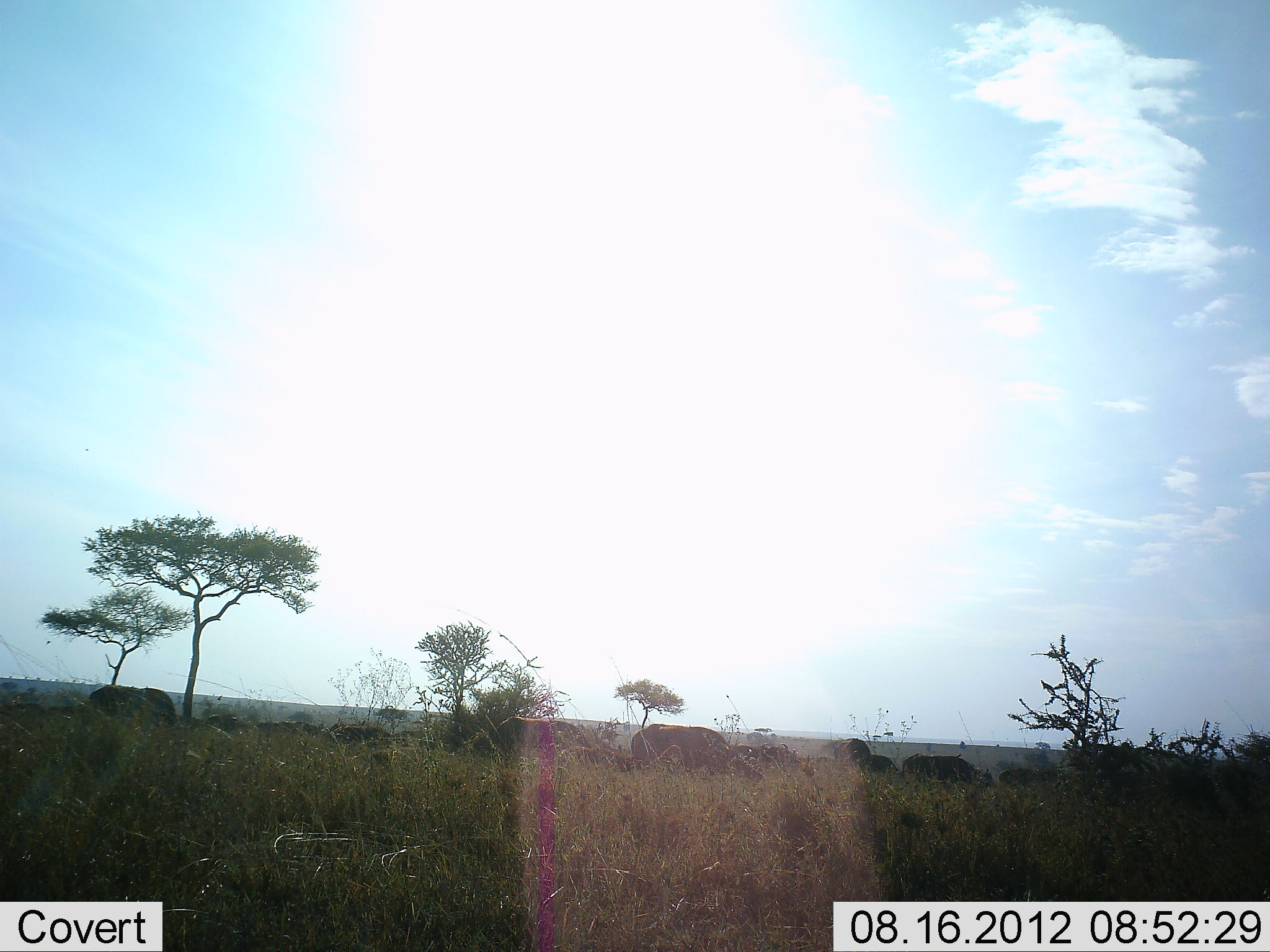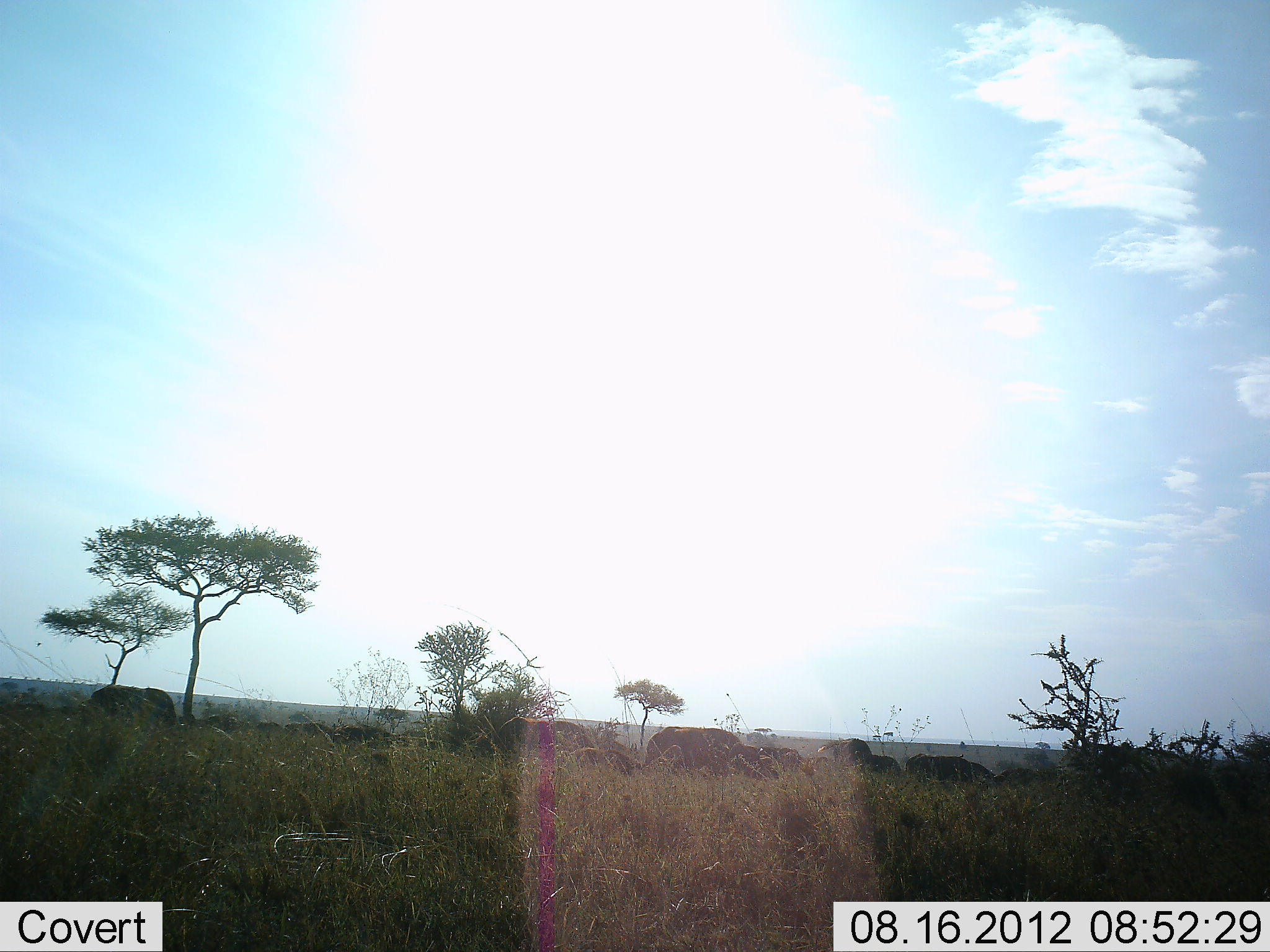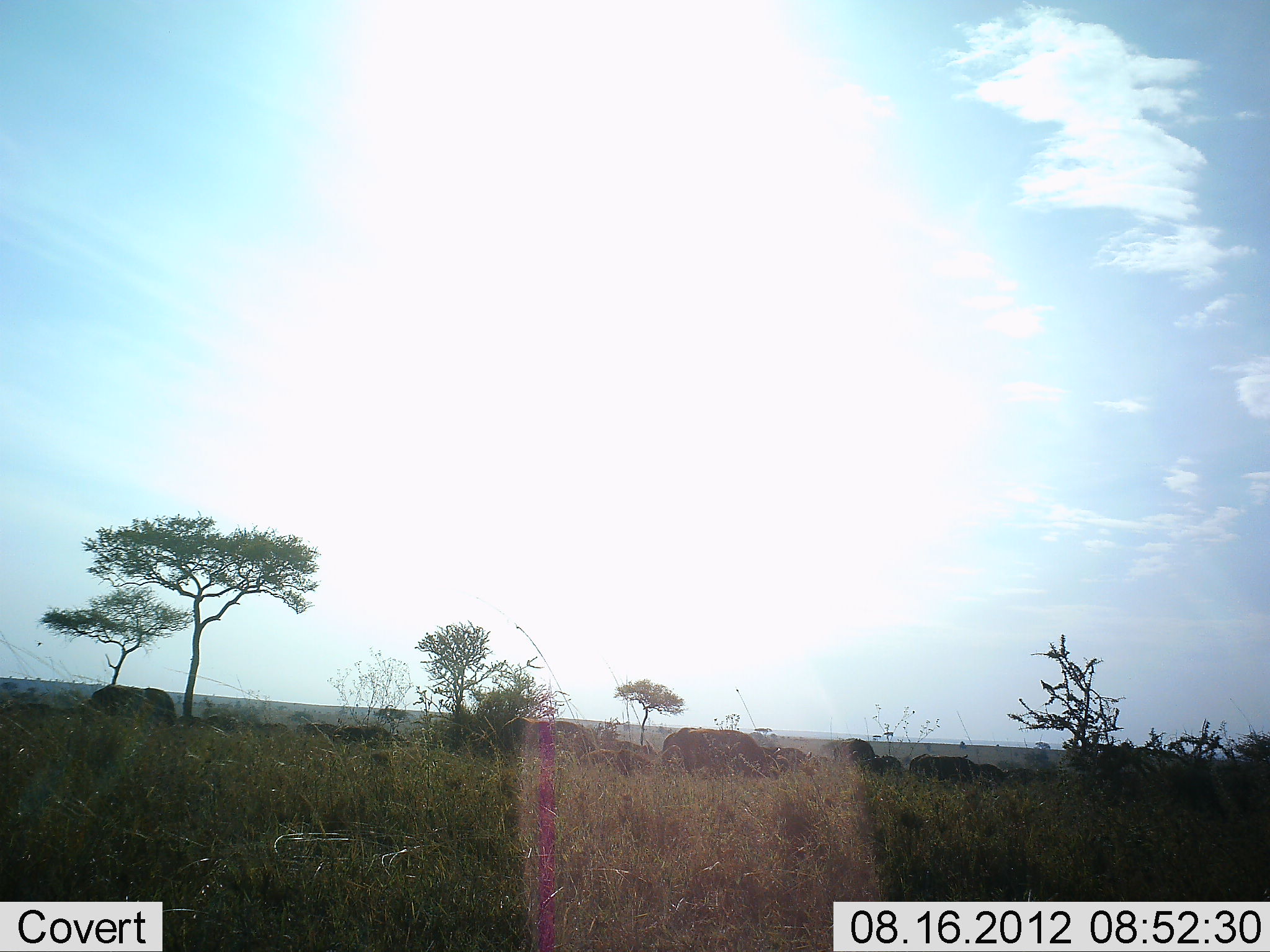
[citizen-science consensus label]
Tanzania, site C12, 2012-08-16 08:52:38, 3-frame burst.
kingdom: Animalia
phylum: Chordata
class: Mammalia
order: Artiodactyla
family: Bovidae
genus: Syncerus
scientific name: Syncerus caffer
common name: cape buffalo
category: buffalo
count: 11-50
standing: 18%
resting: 9%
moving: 55%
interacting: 9%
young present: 0%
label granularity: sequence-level